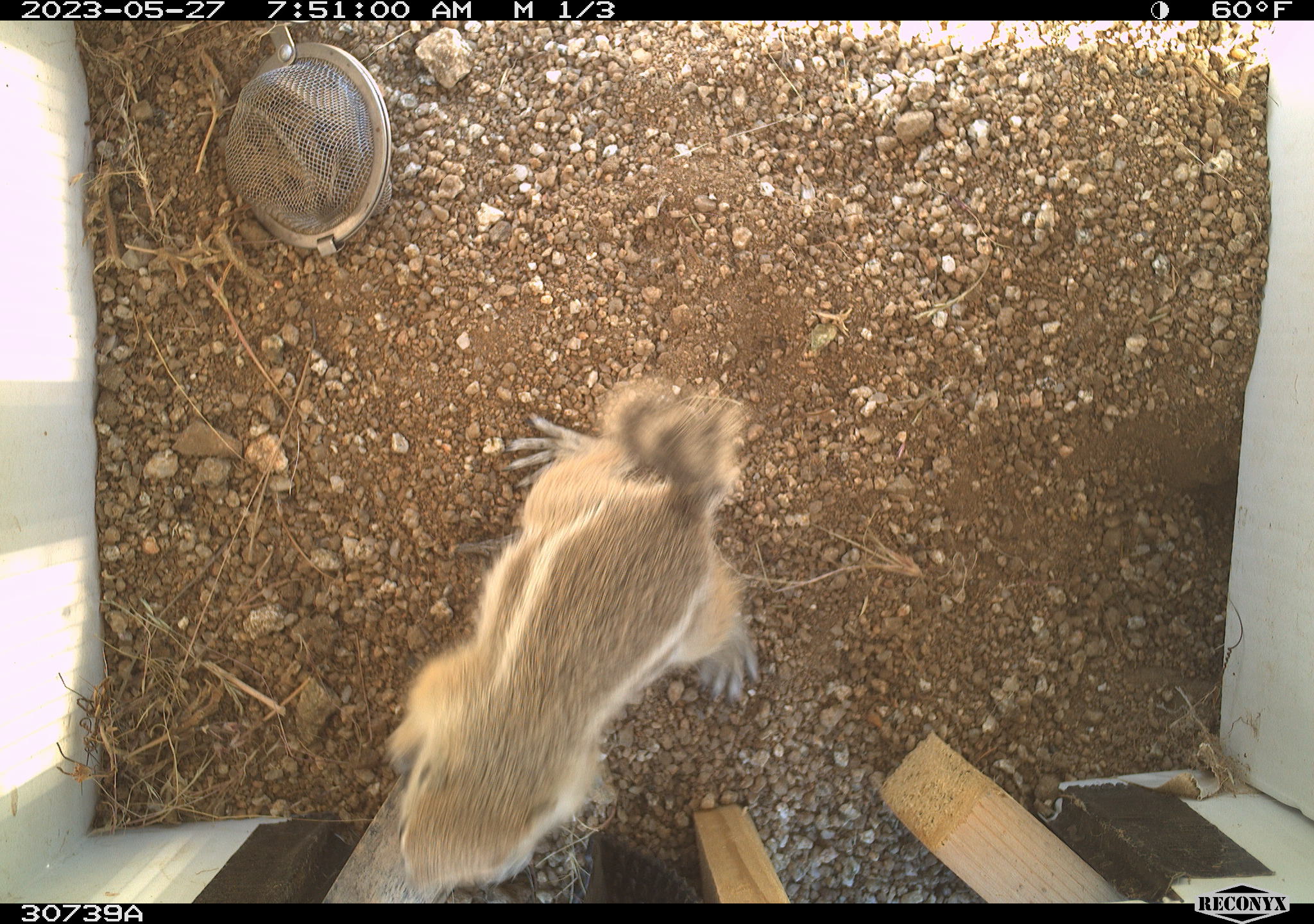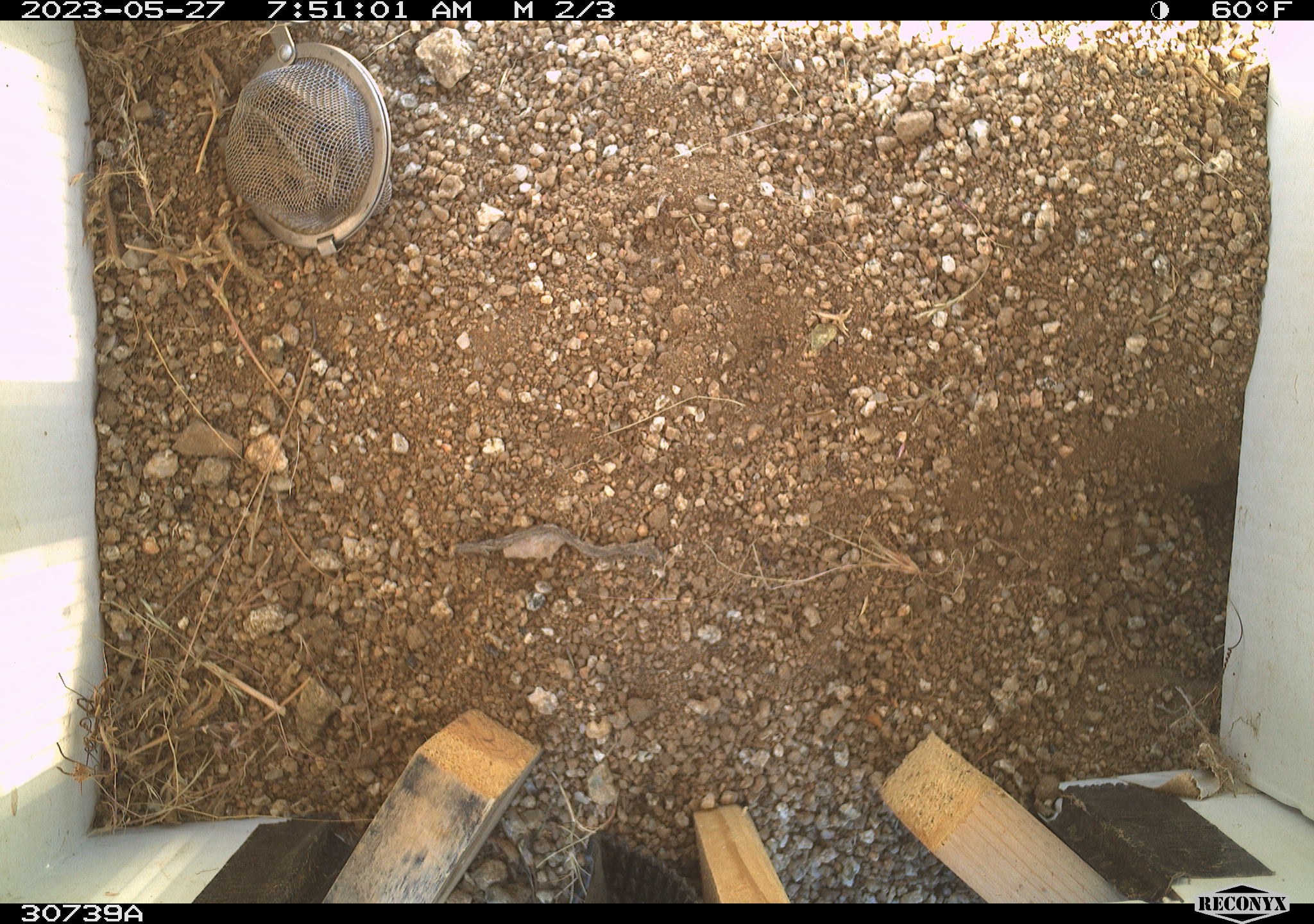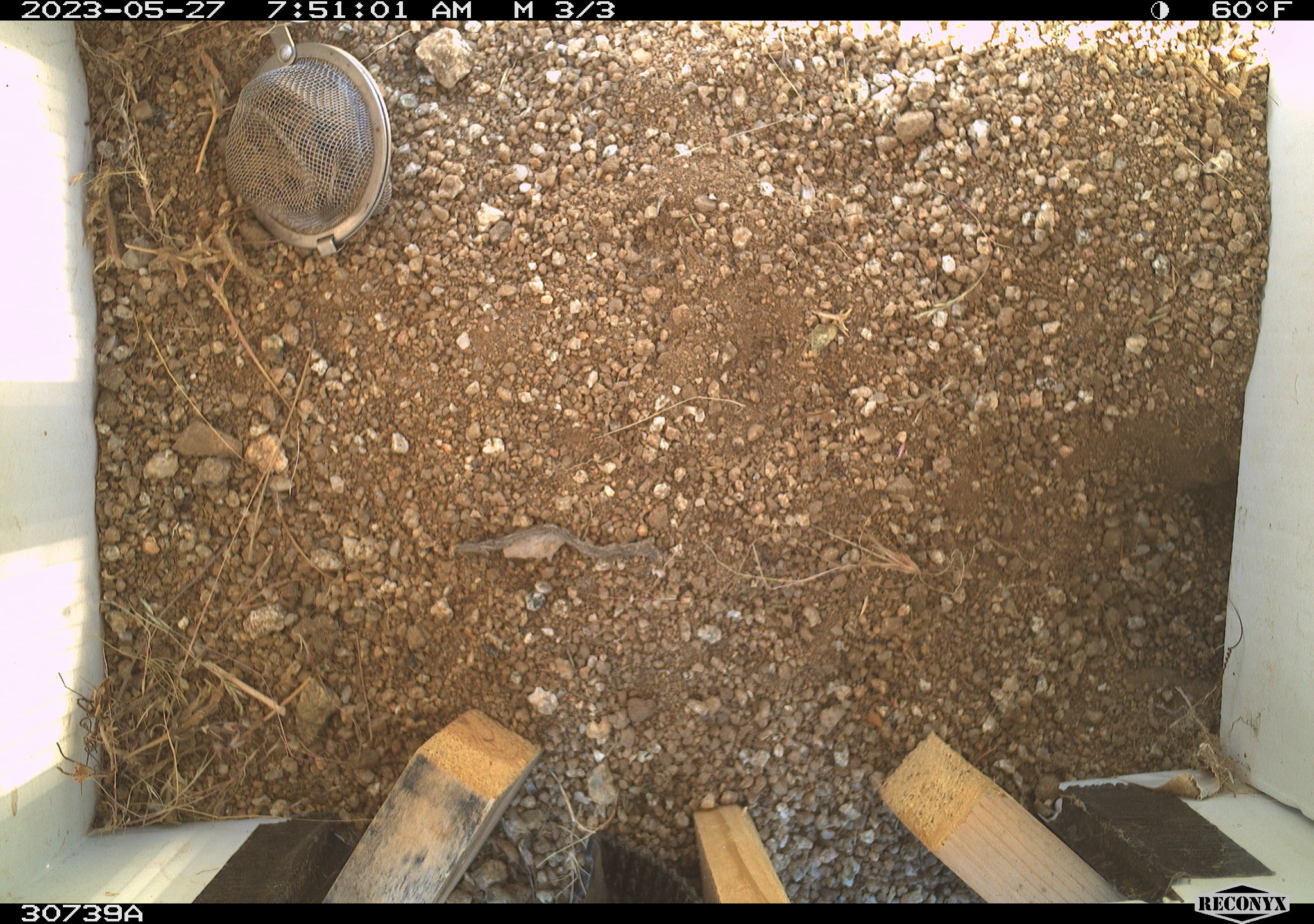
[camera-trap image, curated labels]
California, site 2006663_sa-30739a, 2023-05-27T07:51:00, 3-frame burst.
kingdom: Animalia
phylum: Chordata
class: Mammalia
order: Rodentia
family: Sciuridae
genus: Ammospermophilus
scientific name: Ammospermophilus leucurus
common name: white-tailed antelope squirrel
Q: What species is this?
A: White-tailed antelope squirrel (Ammospermophilus leucurus).